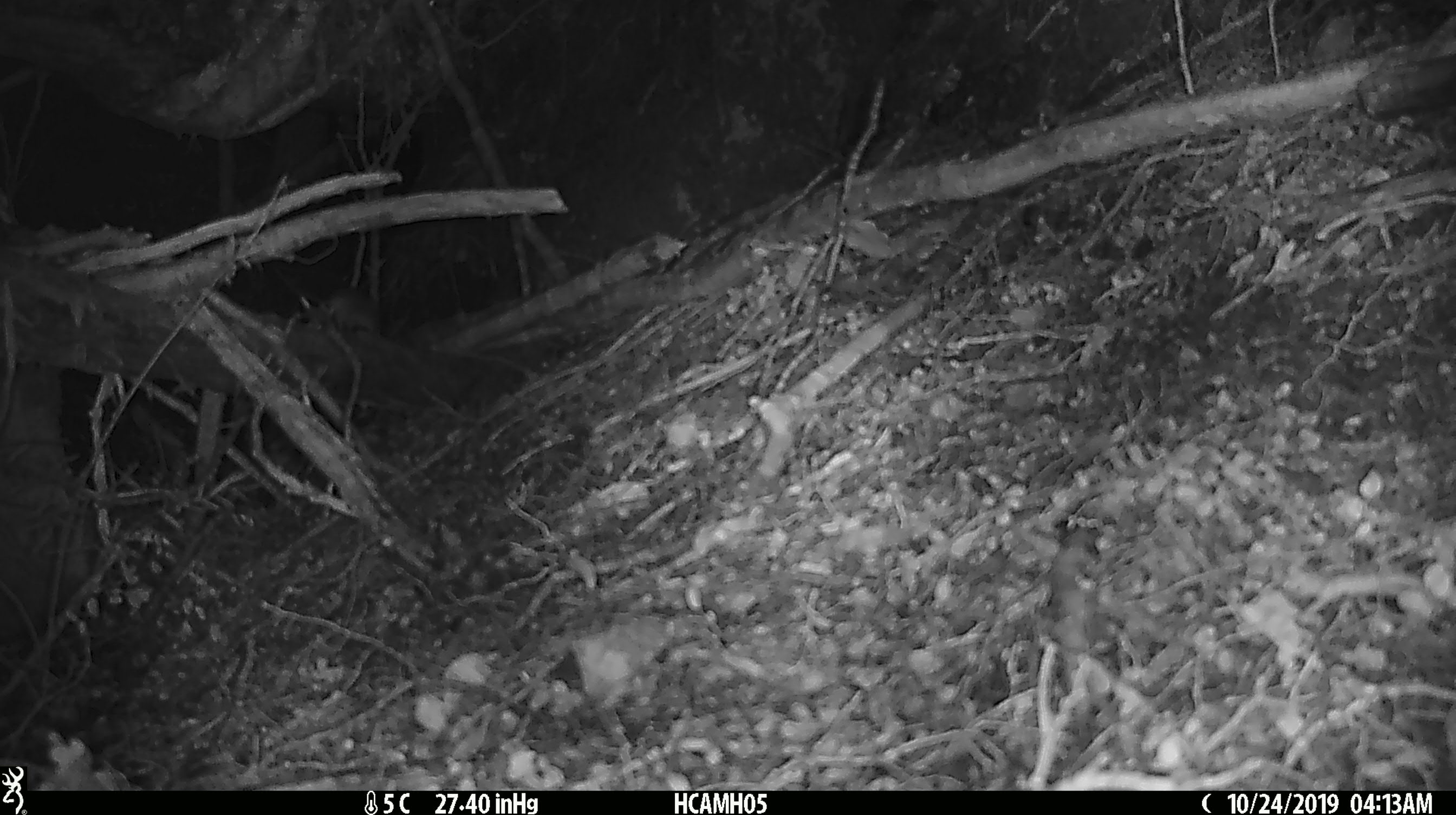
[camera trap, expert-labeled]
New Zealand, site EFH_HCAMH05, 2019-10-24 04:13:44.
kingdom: Animalia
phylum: Chordata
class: Mammalia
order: Rodentia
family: Muridae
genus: Mus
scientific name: Mus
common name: mouse